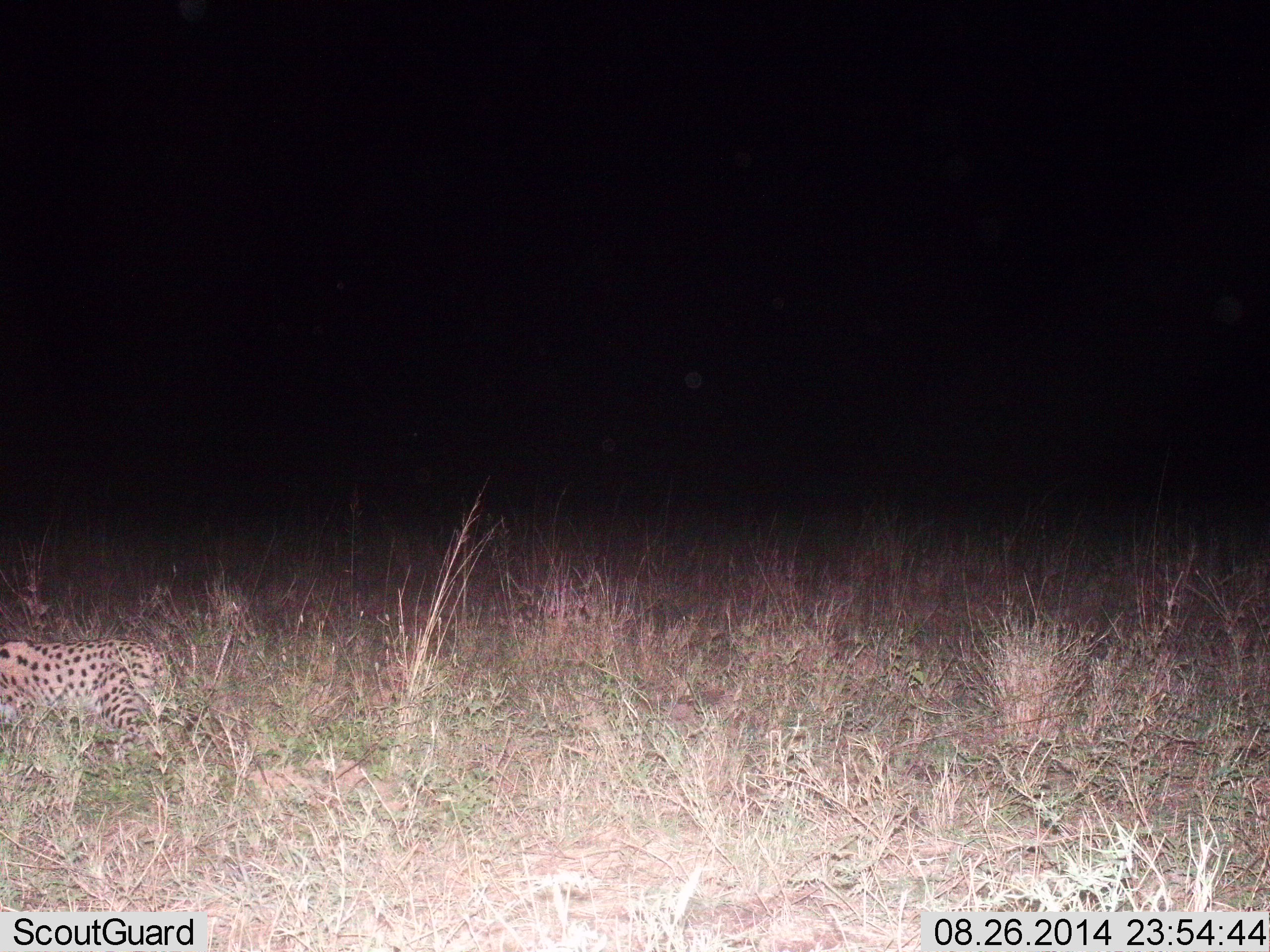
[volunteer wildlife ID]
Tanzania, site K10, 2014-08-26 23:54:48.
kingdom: Animalia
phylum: Chordata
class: Mammalia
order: Carnivora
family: Felidae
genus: Leptailurus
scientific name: Leptailurus serval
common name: serval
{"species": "serval (Leptailurus serval)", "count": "1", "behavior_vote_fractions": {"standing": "40%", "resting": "20%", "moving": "40%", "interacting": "0%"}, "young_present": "10%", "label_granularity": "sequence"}